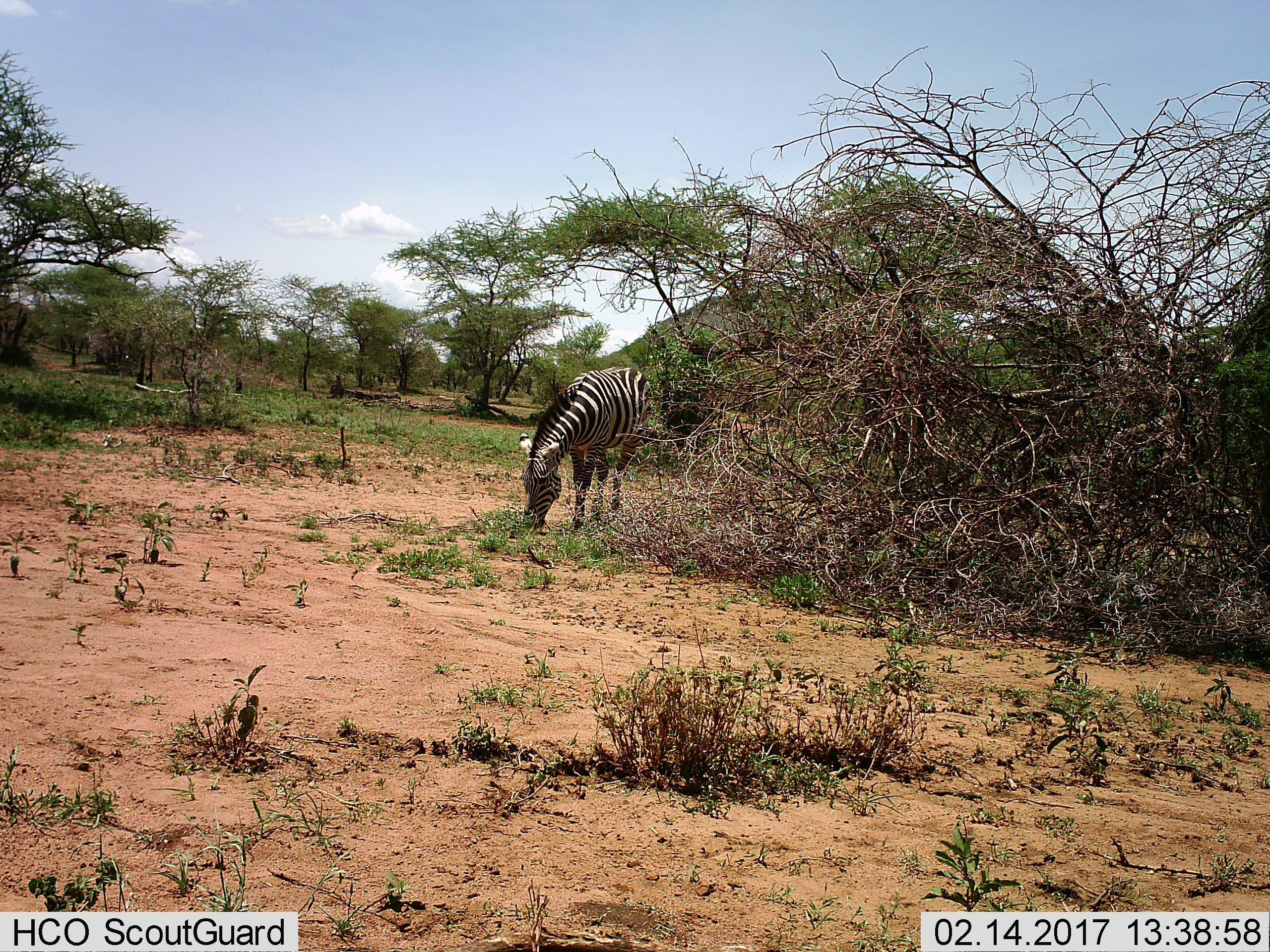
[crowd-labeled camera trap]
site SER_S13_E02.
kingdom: Animalia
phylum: Chordata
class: Mammalia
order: Perissodactyla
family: Equidae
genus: Equus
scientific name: Equus quagga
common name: plains zebra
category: zebraplains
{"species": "zebraplains (plains zebra) (Equus quagga)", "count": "1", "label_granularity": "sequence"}